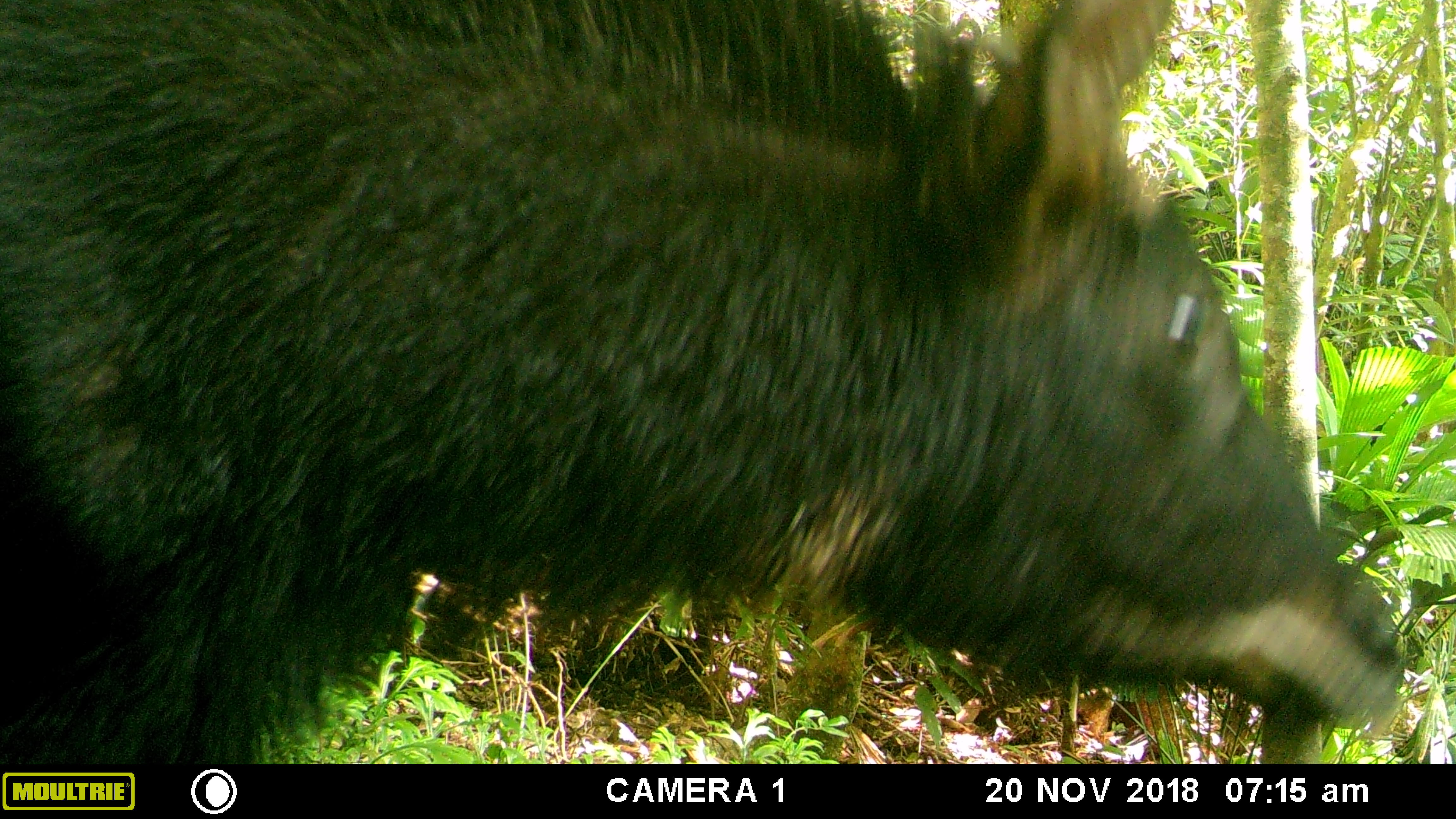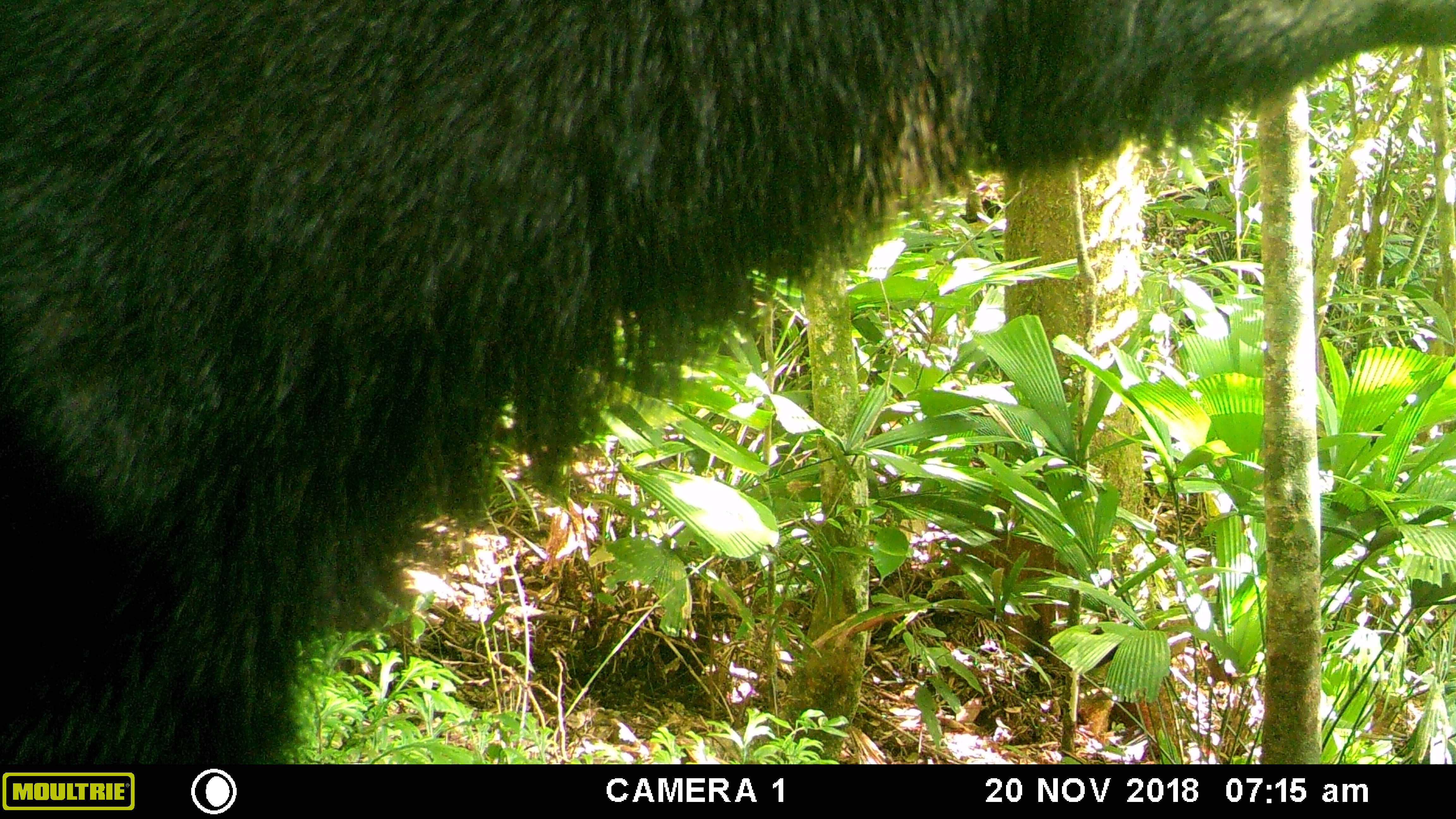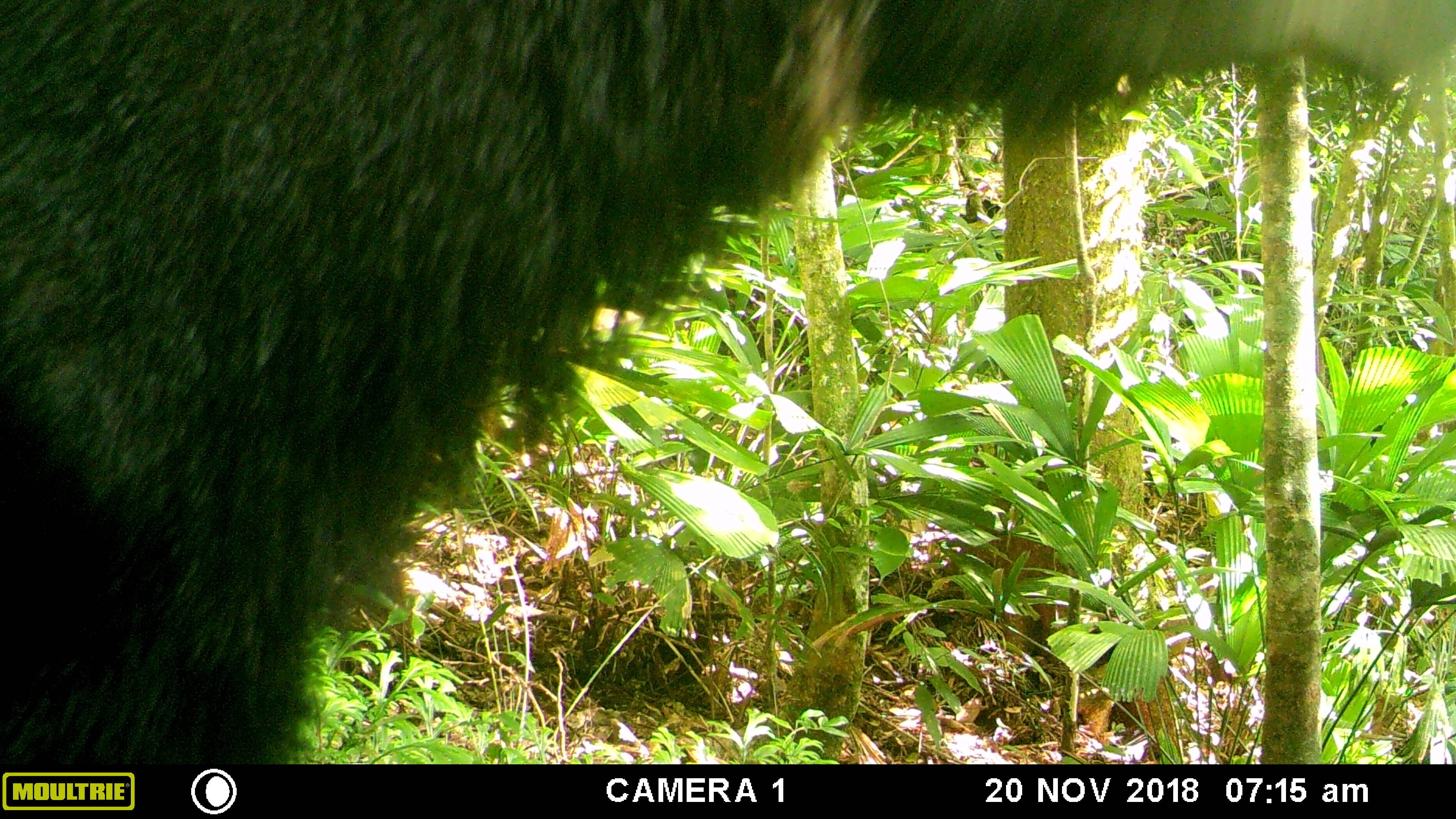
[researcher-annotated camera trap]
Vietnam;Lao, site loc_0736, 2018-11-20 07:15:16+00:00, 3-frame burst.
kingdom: Animalia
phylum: Chordata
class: Mammalia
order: Artiodactyla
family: Bovidae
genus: Capricornis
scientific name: Capricornis sumatraensis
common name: chinese serow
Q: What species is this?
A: Chinese serow (Capricornis sumatraensis).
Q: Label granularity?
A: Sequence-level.